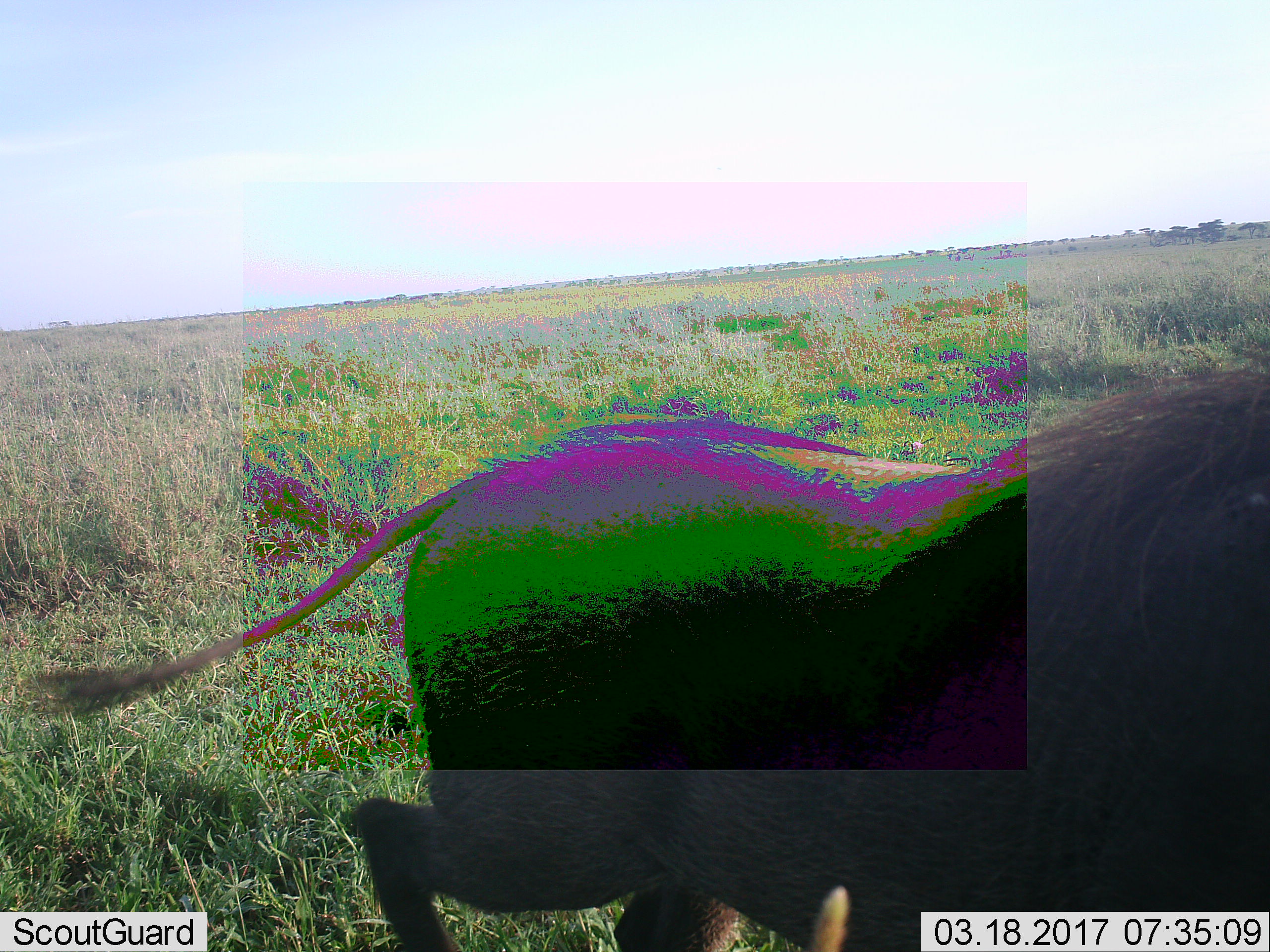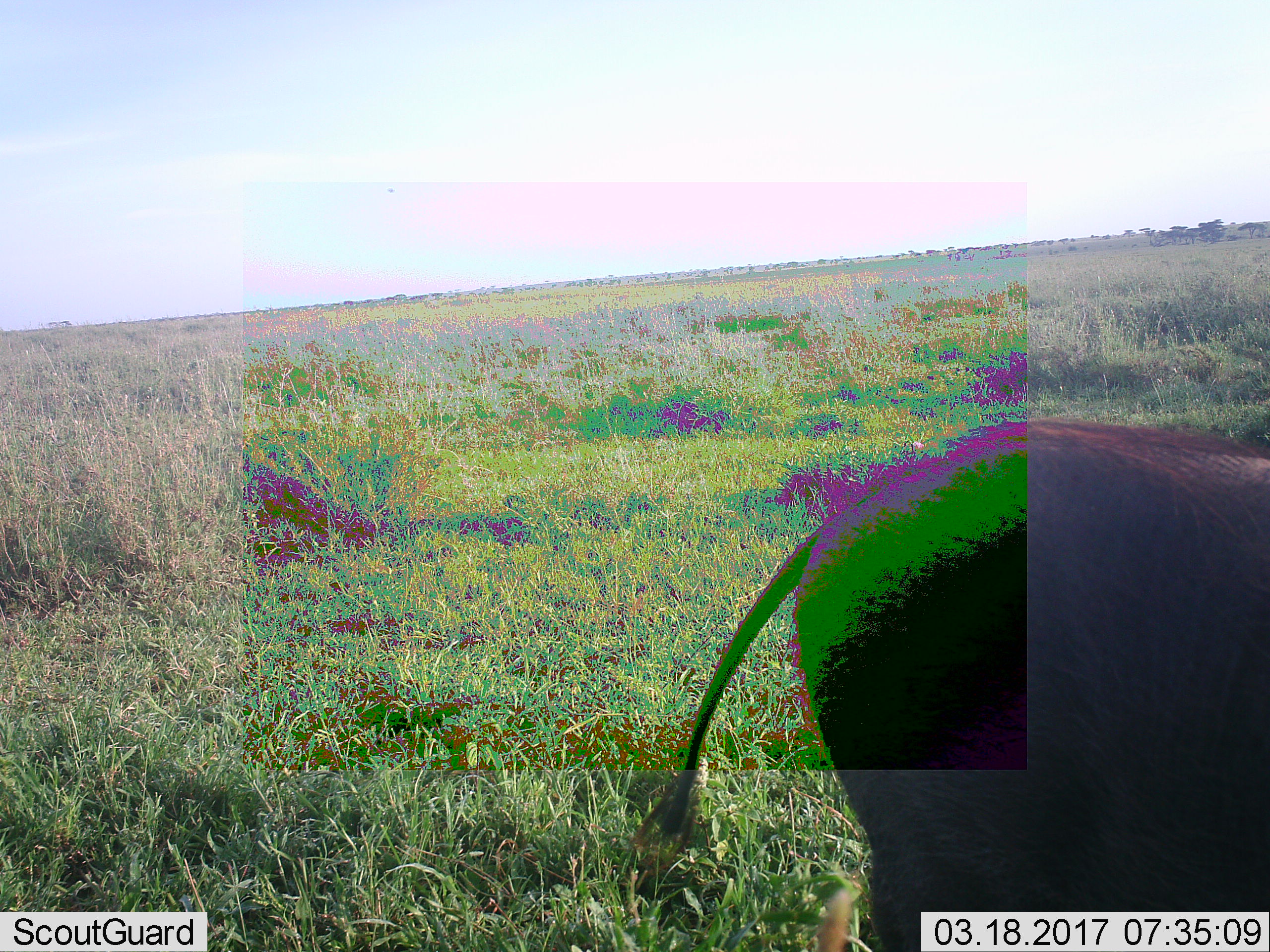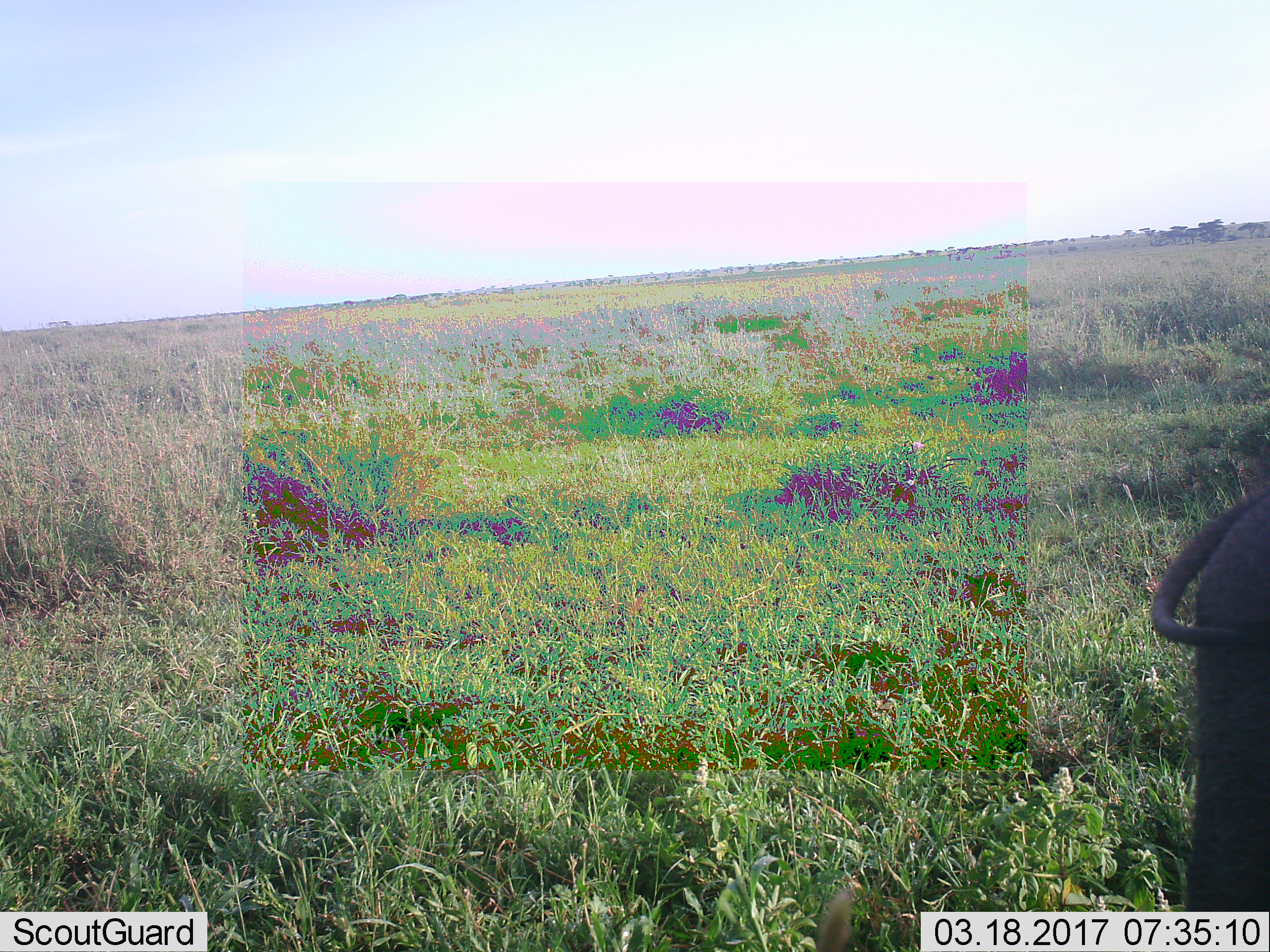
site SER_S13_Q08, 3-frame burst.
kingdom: Animalia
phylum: Chordata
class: Mammalia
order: Artiodactyla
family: Suidae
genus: Phacochoerus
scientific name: Phacochoerus africanus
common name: warthog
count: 1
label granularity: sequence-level